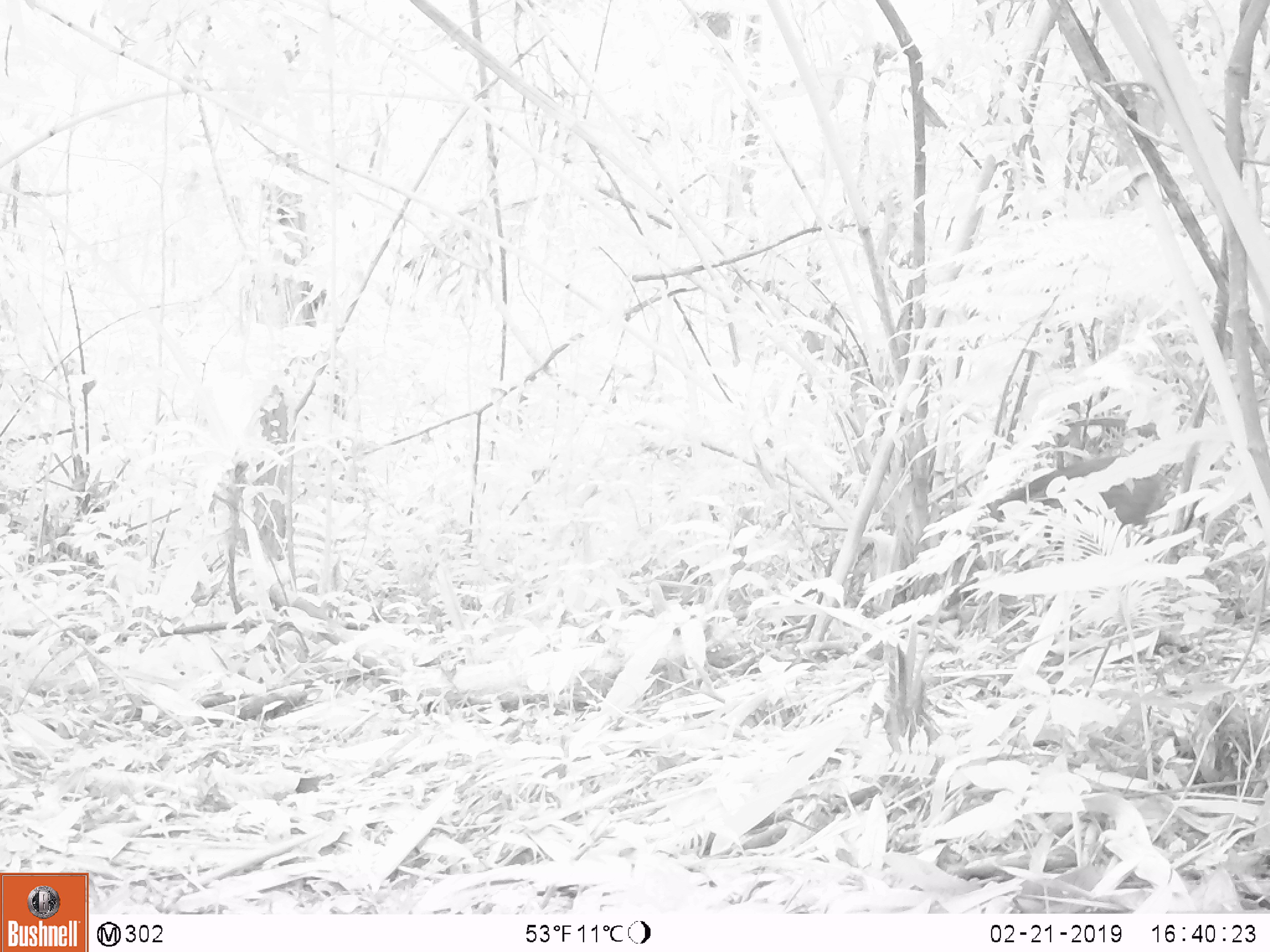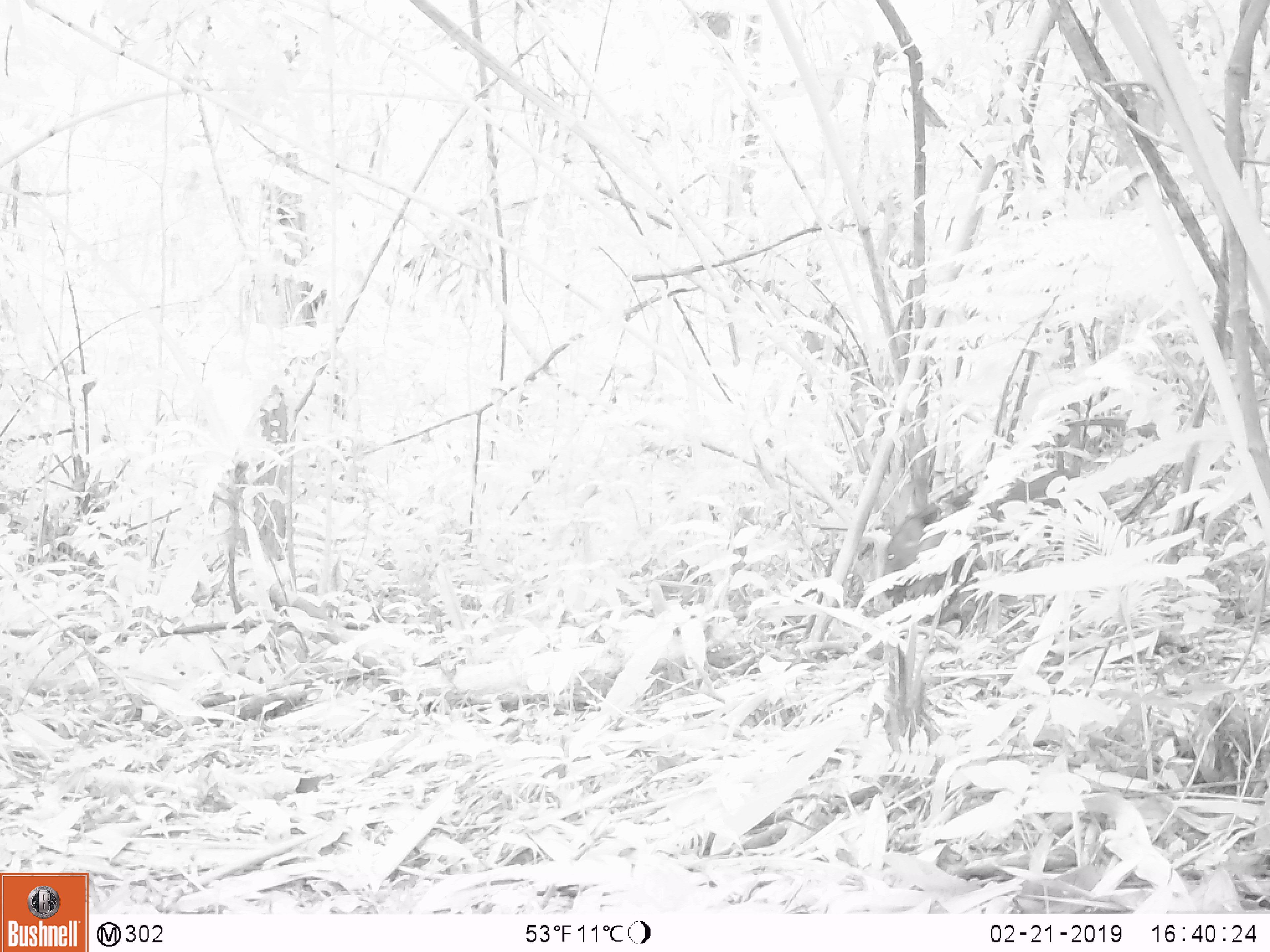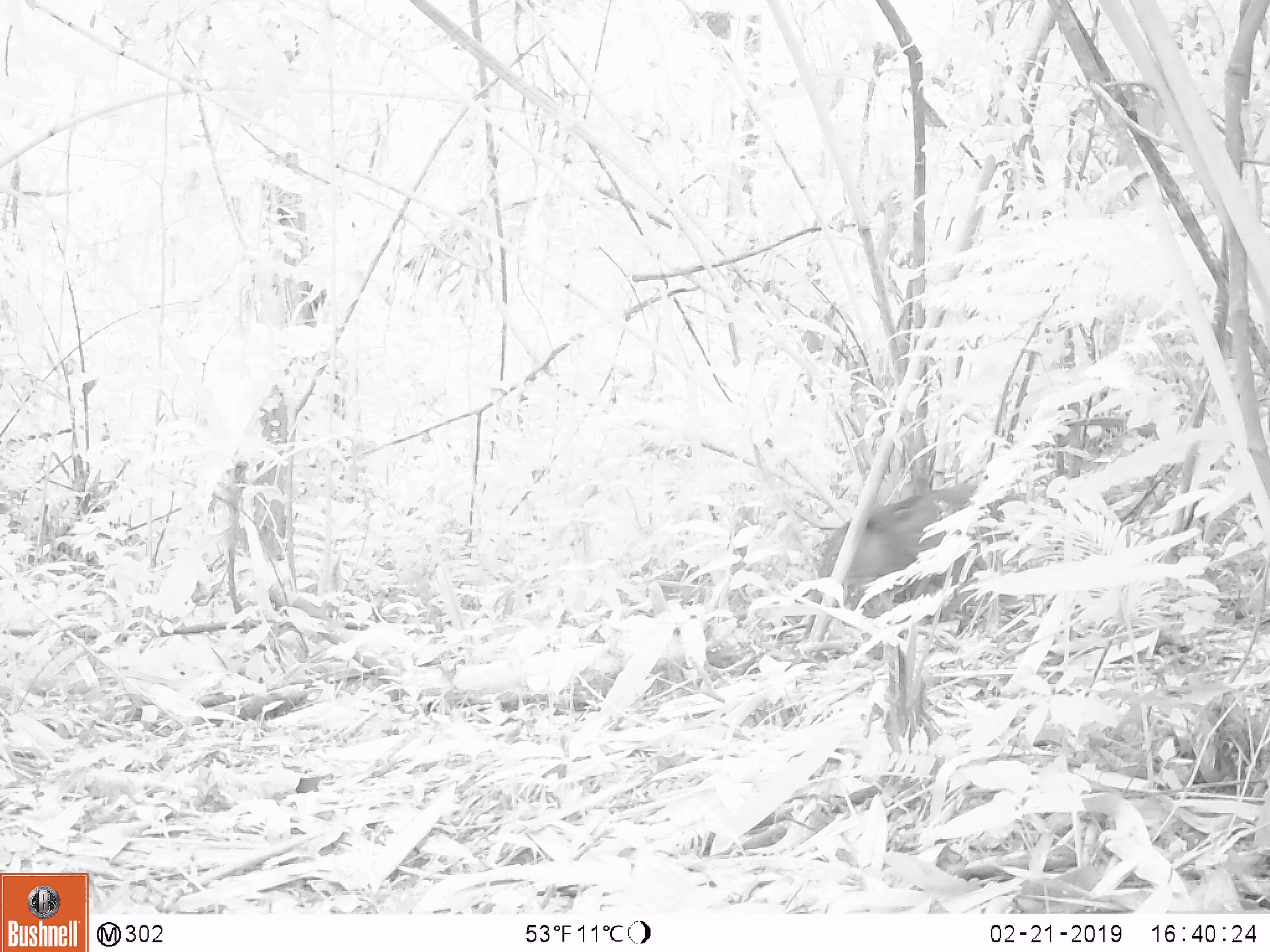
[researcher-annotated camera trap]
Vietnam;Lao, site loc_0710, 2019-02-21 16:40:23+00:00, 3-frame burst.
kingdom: Animalia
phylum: Chordata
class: Mammalia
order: Artiodactyla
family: Suidae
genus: Sus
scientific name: Sus scrofa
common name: eurasian wild pig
Eurasian wild pig (Sus scrofa). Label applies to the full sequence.